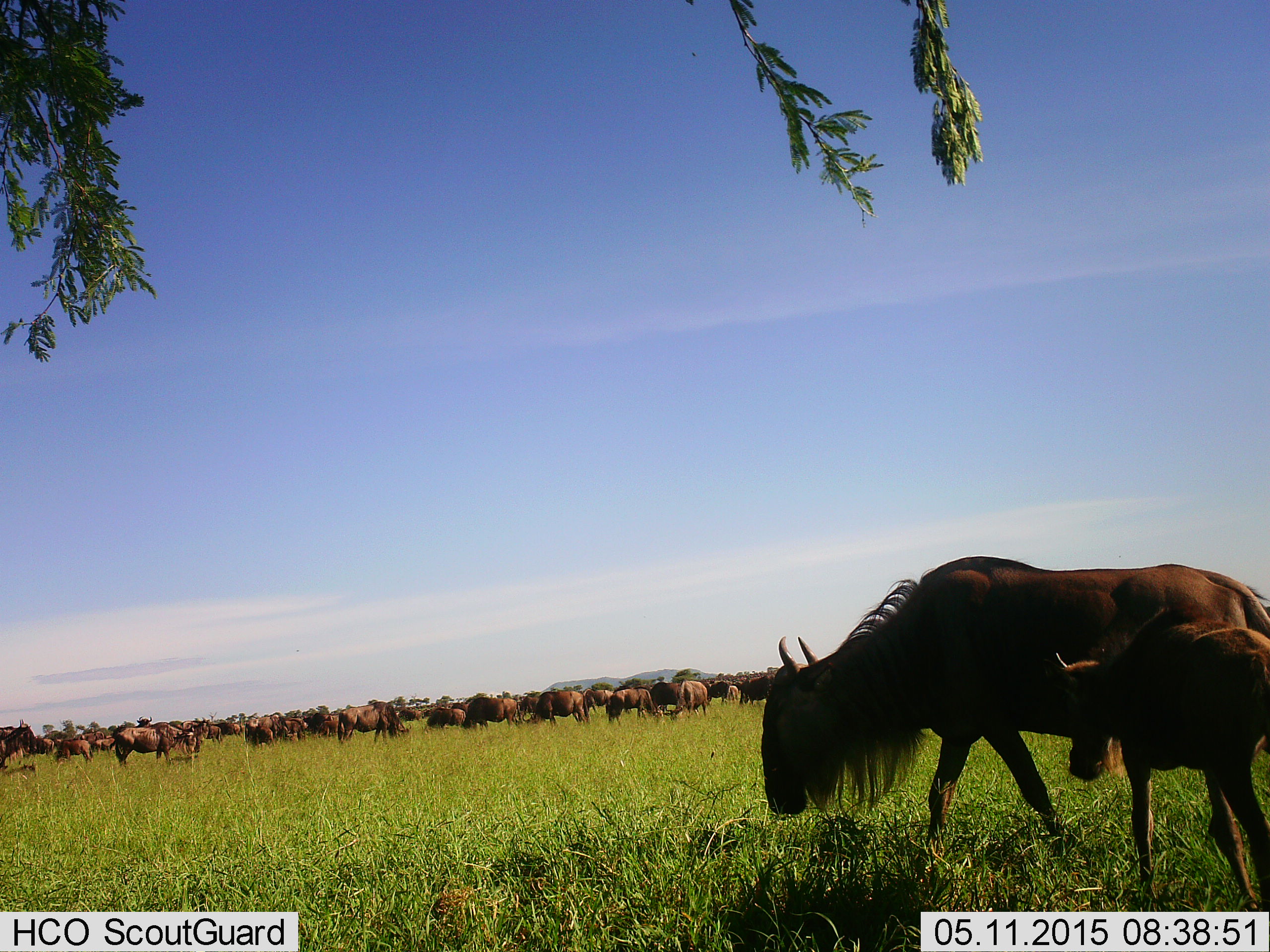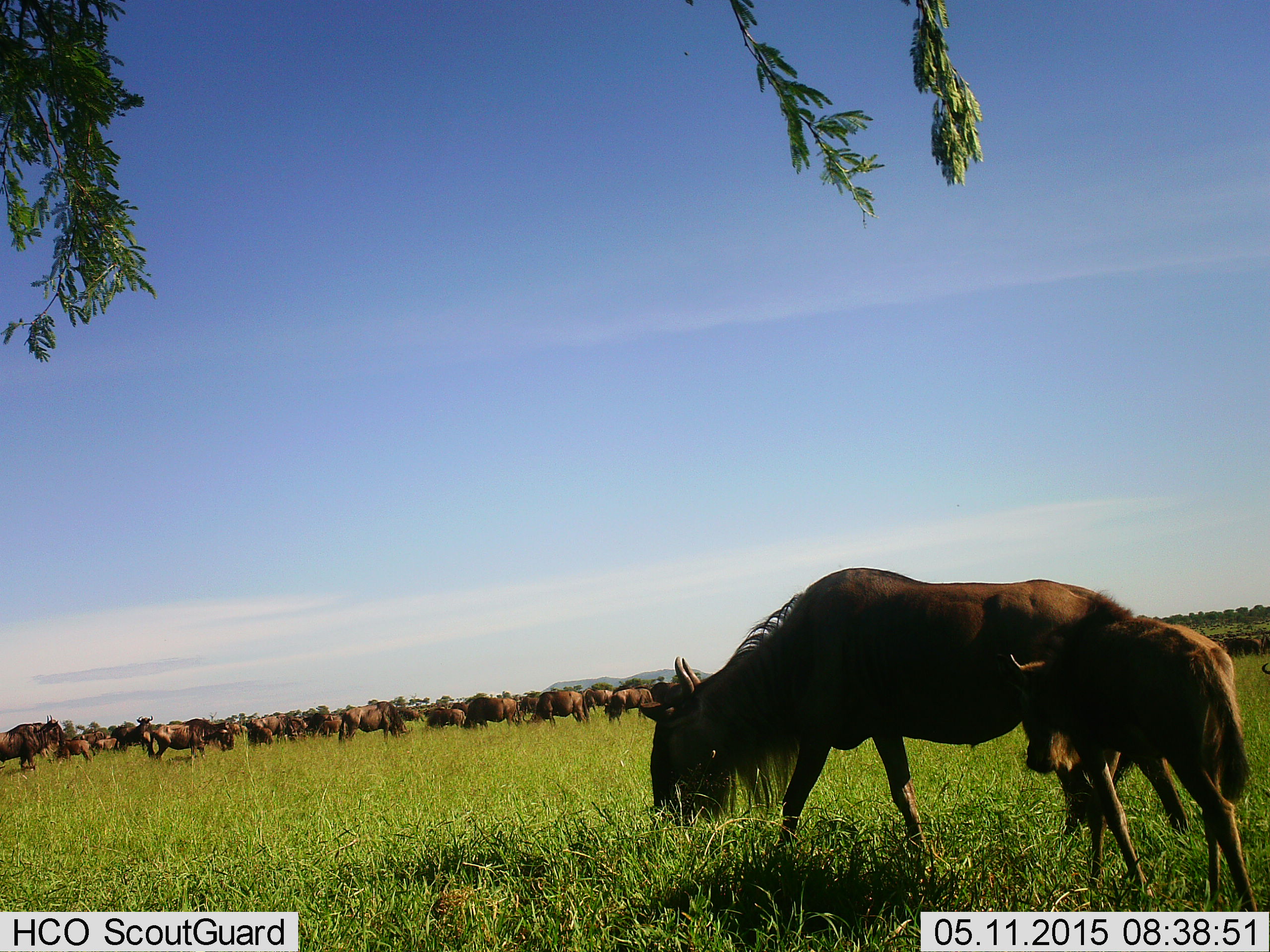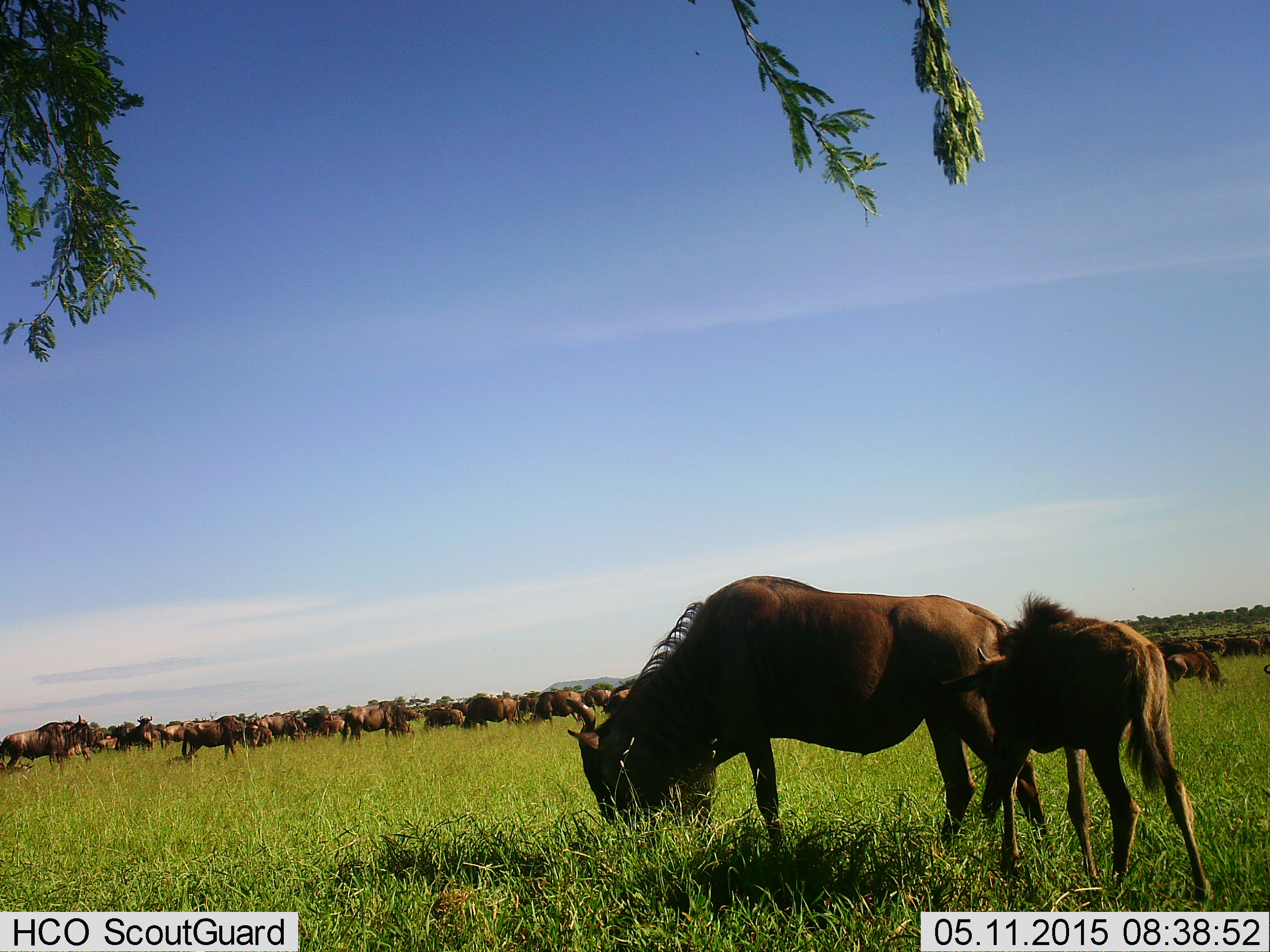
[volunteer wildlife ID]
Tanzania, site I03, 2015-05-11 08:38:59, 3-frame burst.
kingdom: Animalia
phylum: Chordata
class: Mammalia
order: Artiodactyla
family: Bovidae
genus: Connochaetes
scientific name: Connochaetes taurinus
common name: blue wildebeest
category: wildebeest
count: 51+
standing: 70%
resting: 10%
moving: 80%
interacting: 20%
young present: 90%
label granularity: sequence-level